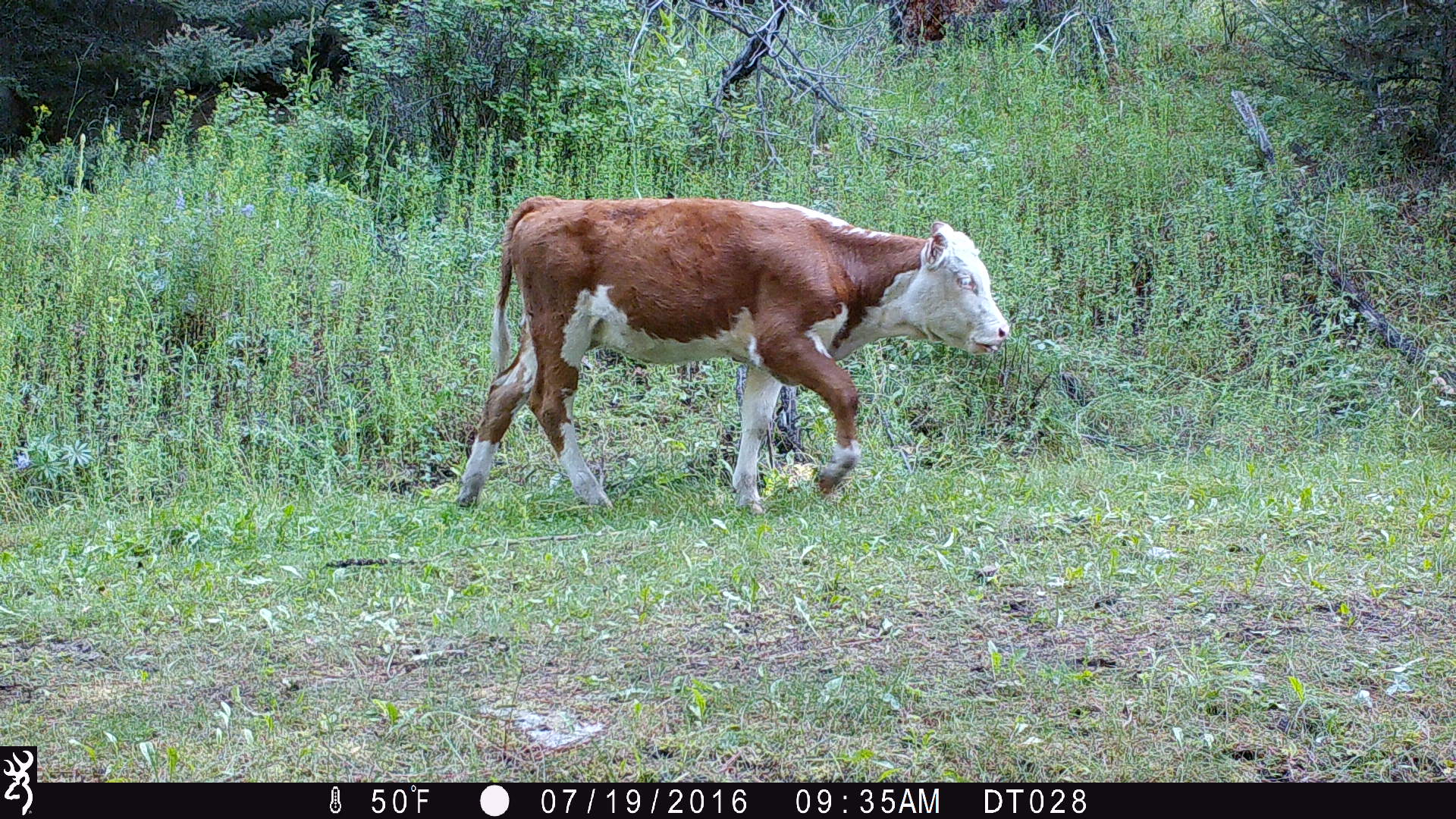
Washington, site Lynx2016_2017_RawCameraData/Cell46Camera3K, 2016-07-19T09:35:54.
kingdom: Animalia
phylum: Chordata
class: Mammalia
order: Artiodactyla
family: Bovidae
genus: Bos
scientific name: Bos taurus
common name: domestic cattle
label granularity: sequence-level